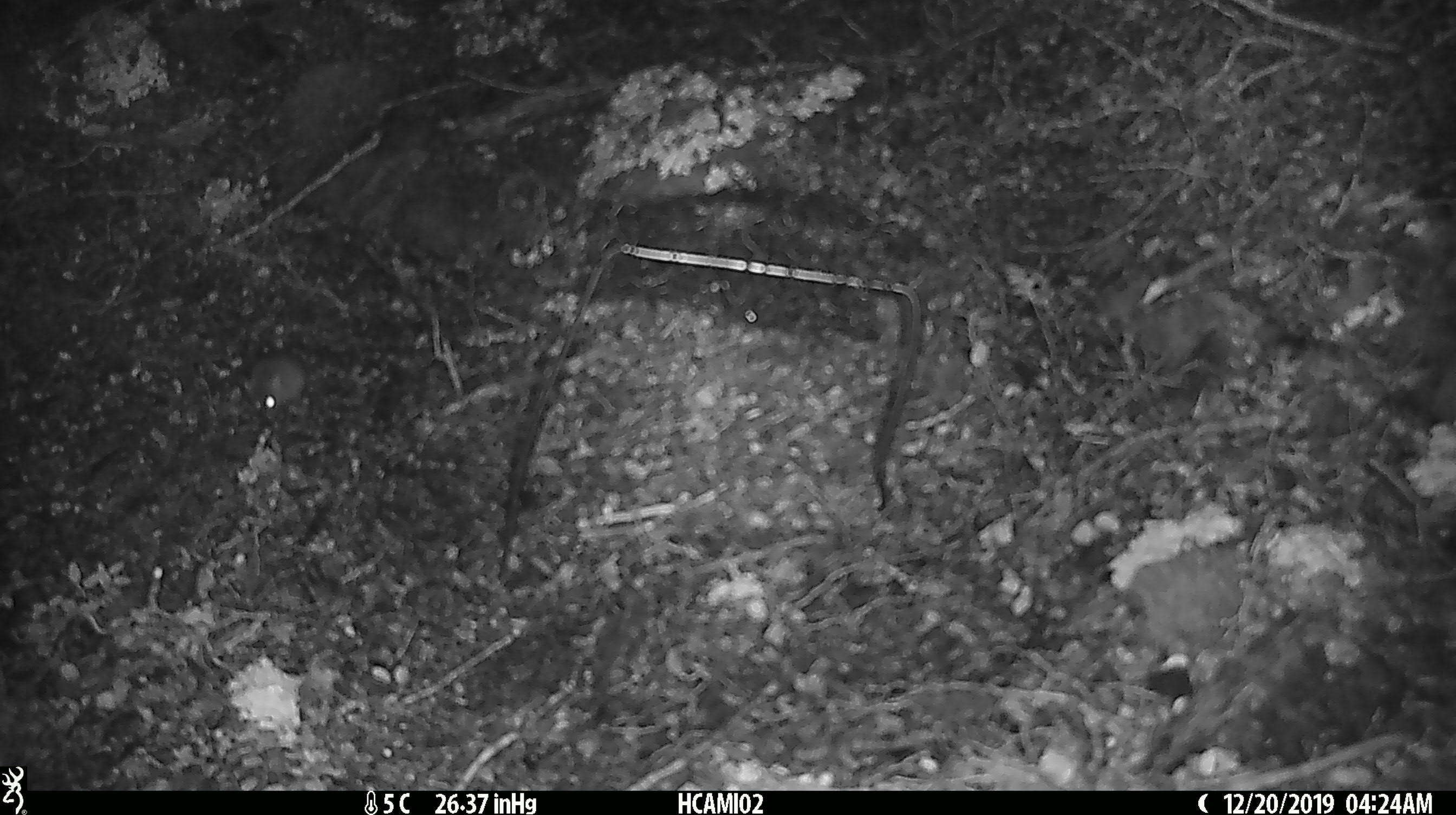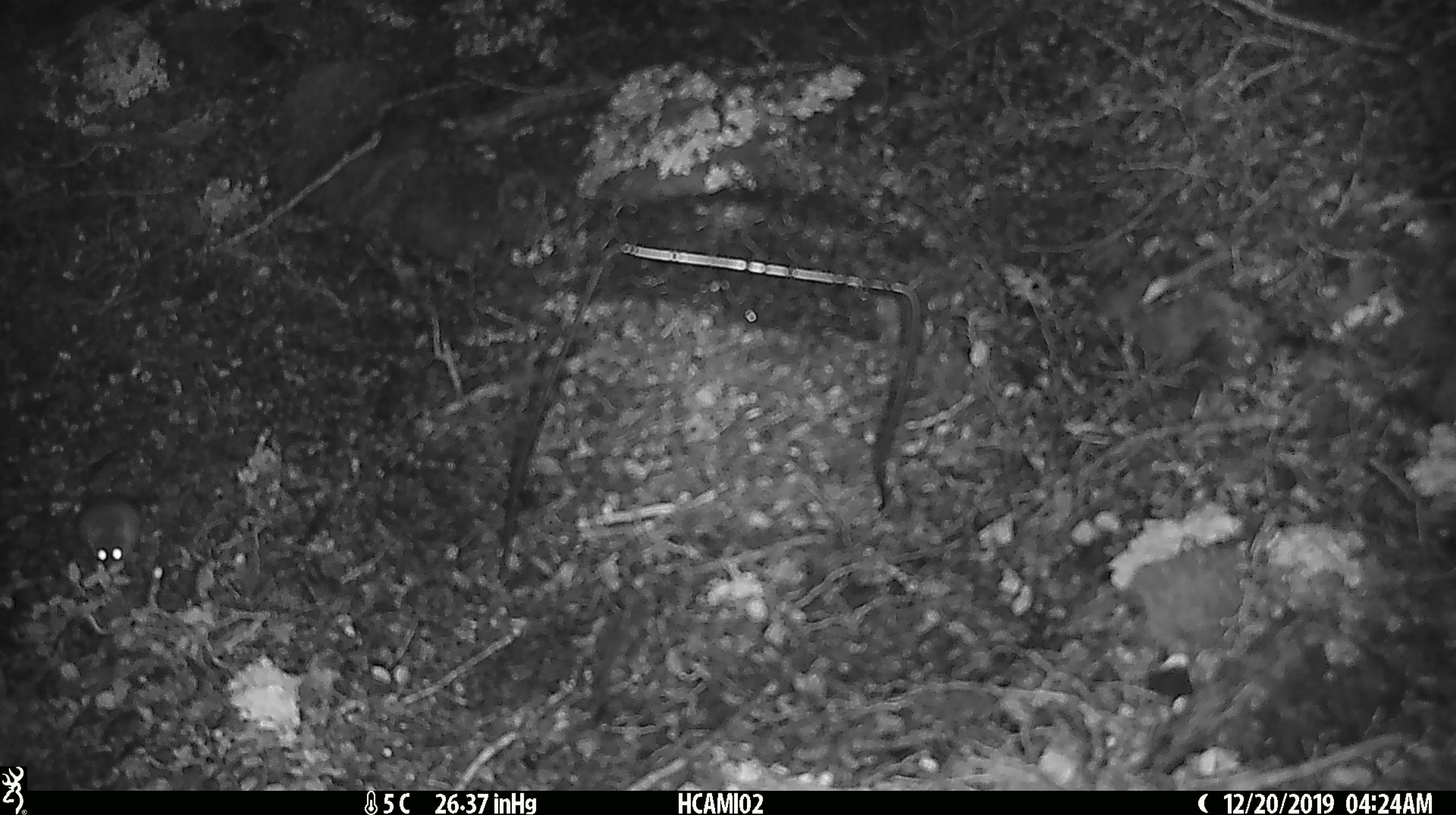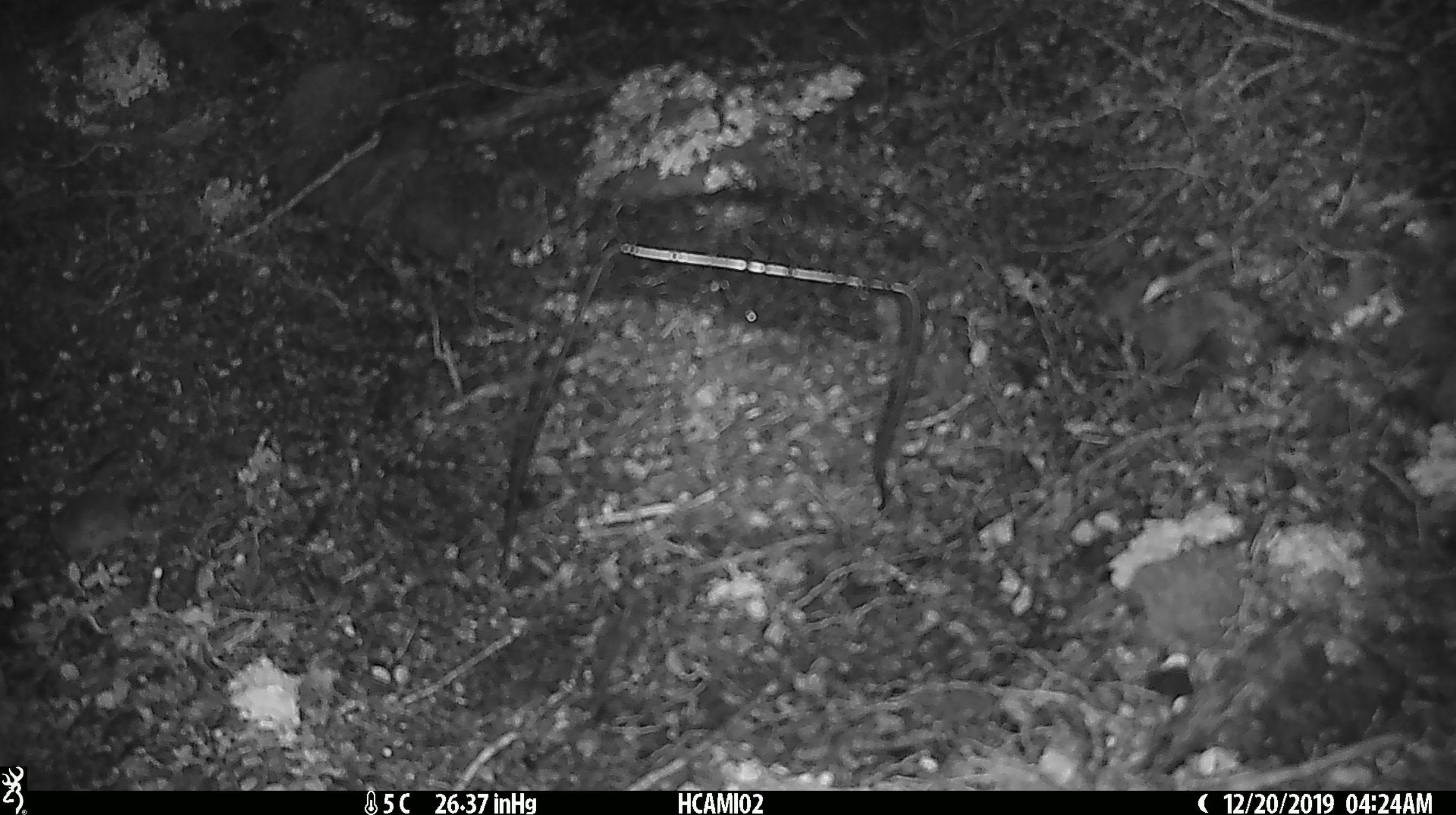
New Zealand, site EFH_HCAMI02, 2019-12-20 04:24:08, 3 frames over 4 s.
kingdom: Animalia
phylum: Chordata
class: Mammalia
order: Rodentia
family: Muridae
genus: Mus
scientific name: Mus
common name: mouse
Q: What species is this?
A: Mouse (Mus).